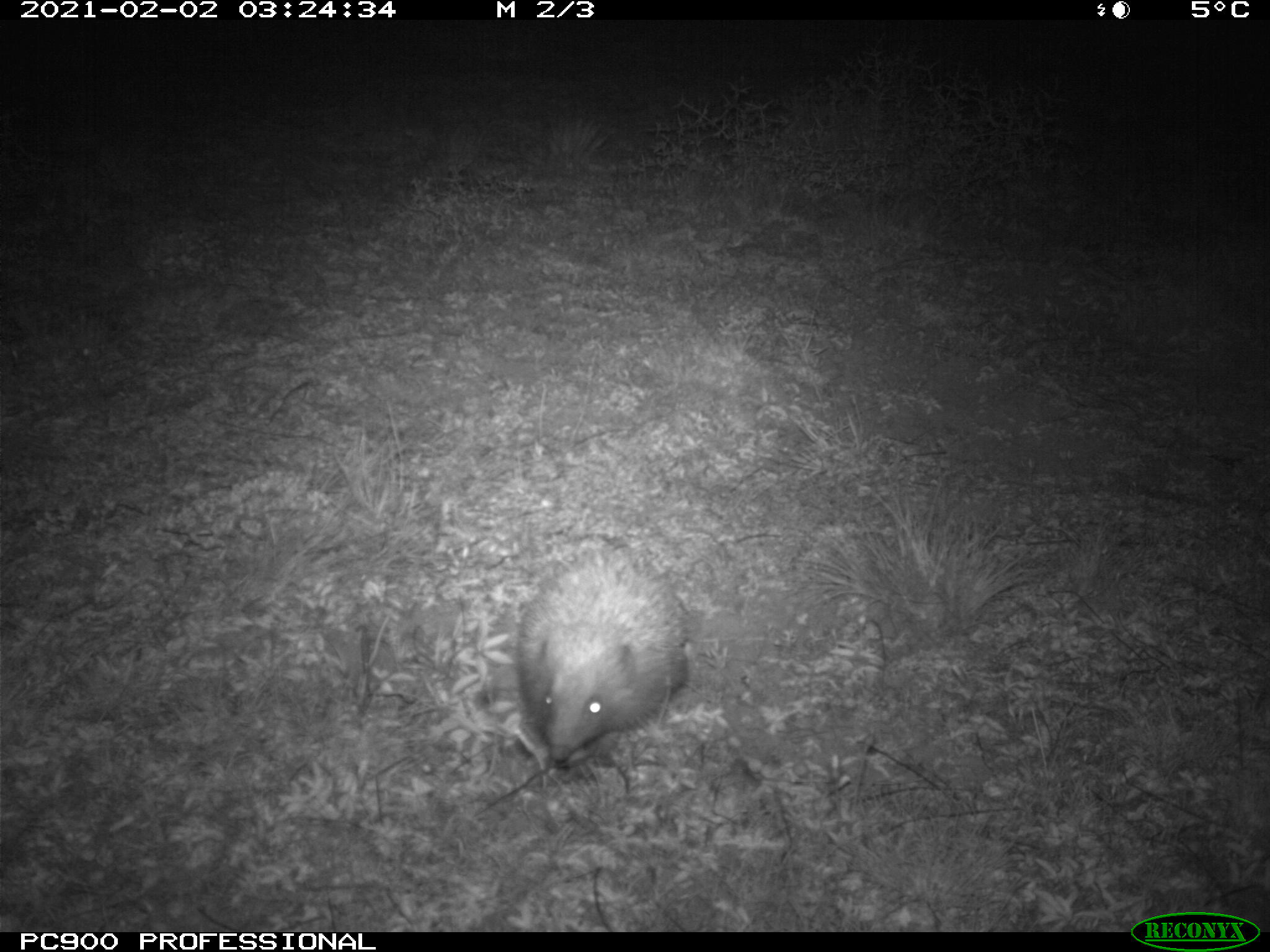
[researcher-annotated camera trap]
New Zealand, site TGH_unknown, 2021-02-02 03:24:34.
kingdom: Animalia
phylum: Chordata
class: Mammalia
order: Eulipotyphla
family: Erinaceidae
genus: Erinaceus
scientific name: Erinaceus europaeus europaeus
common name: european hedgehog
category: hedgehog